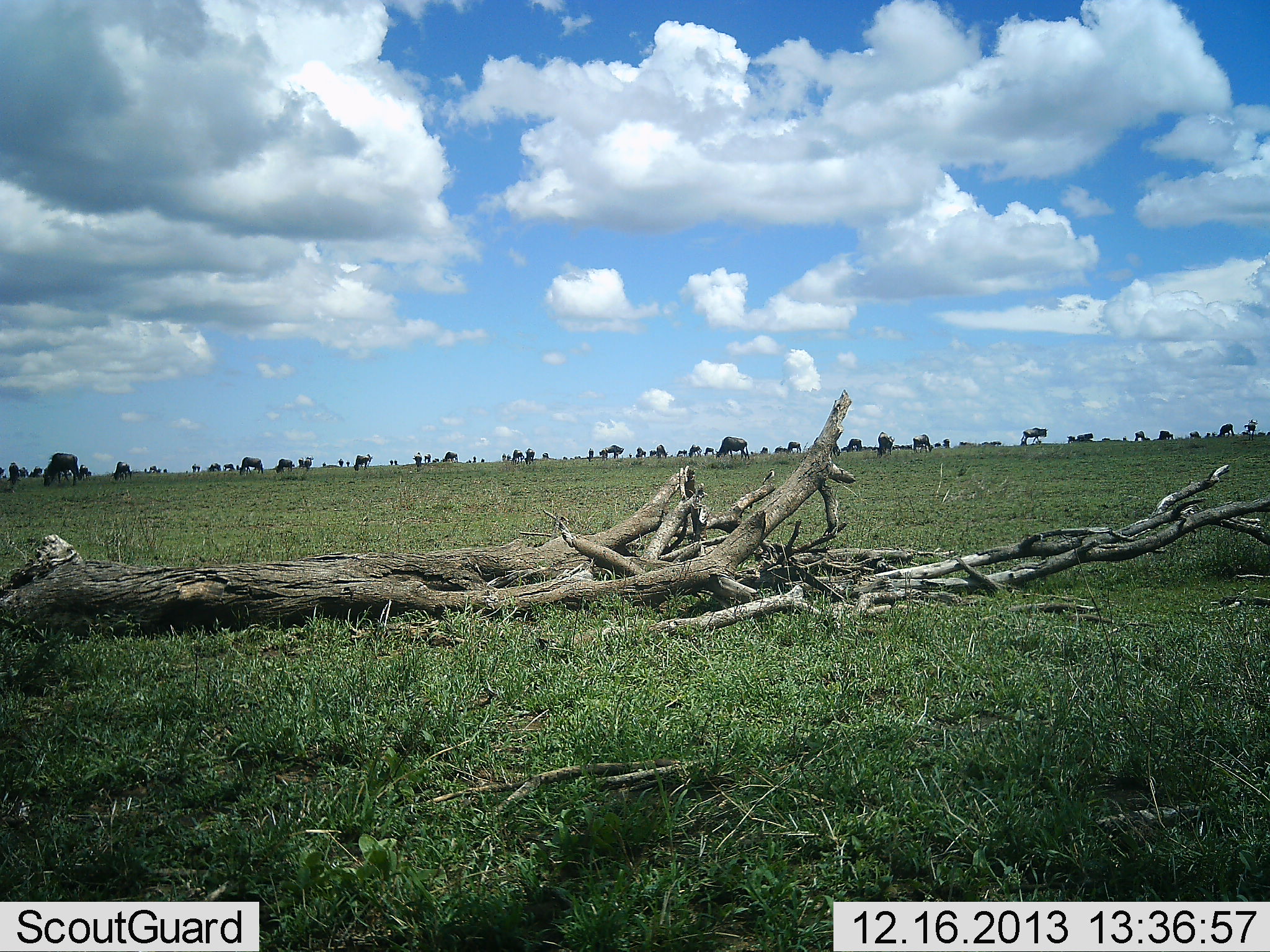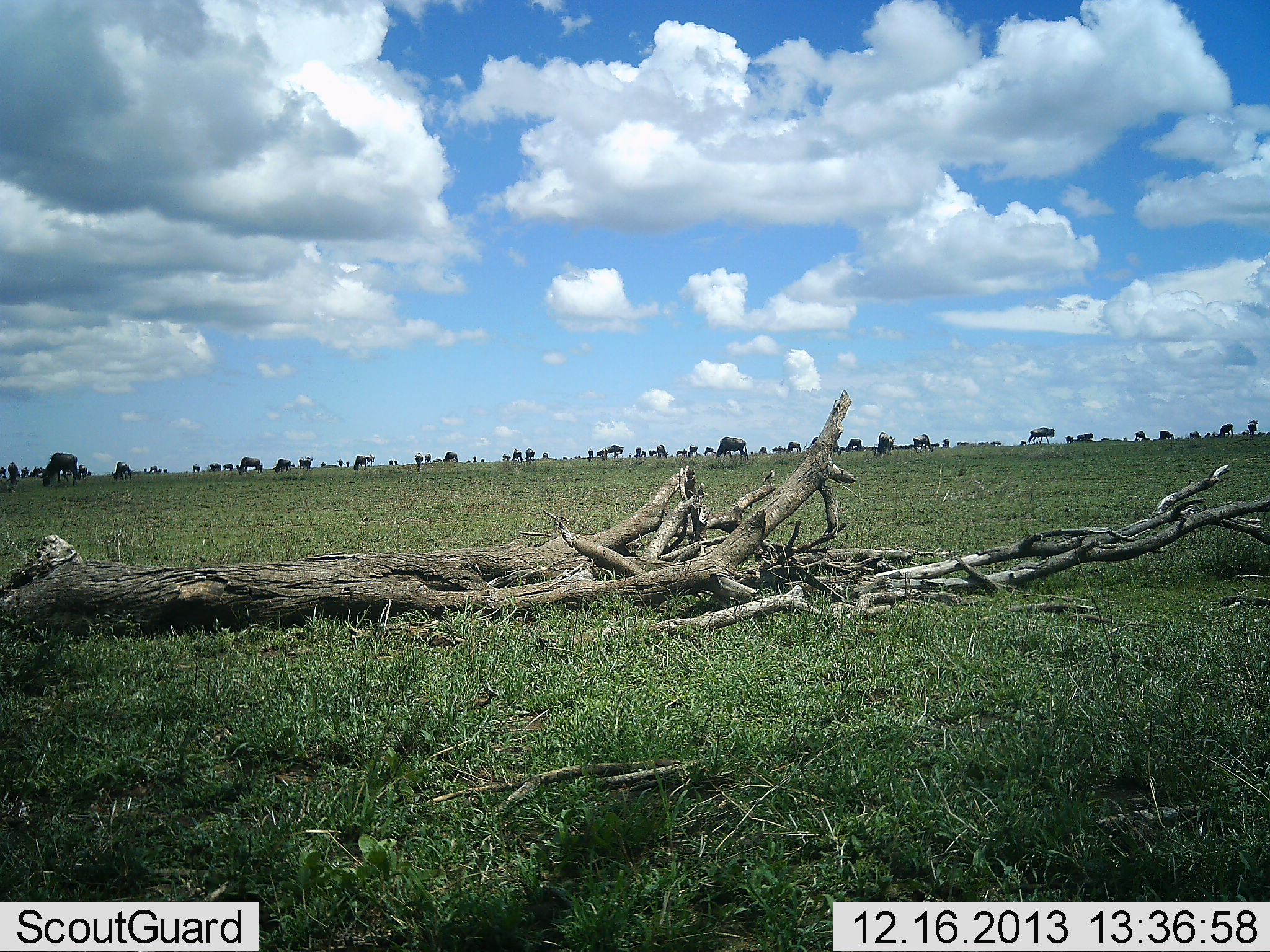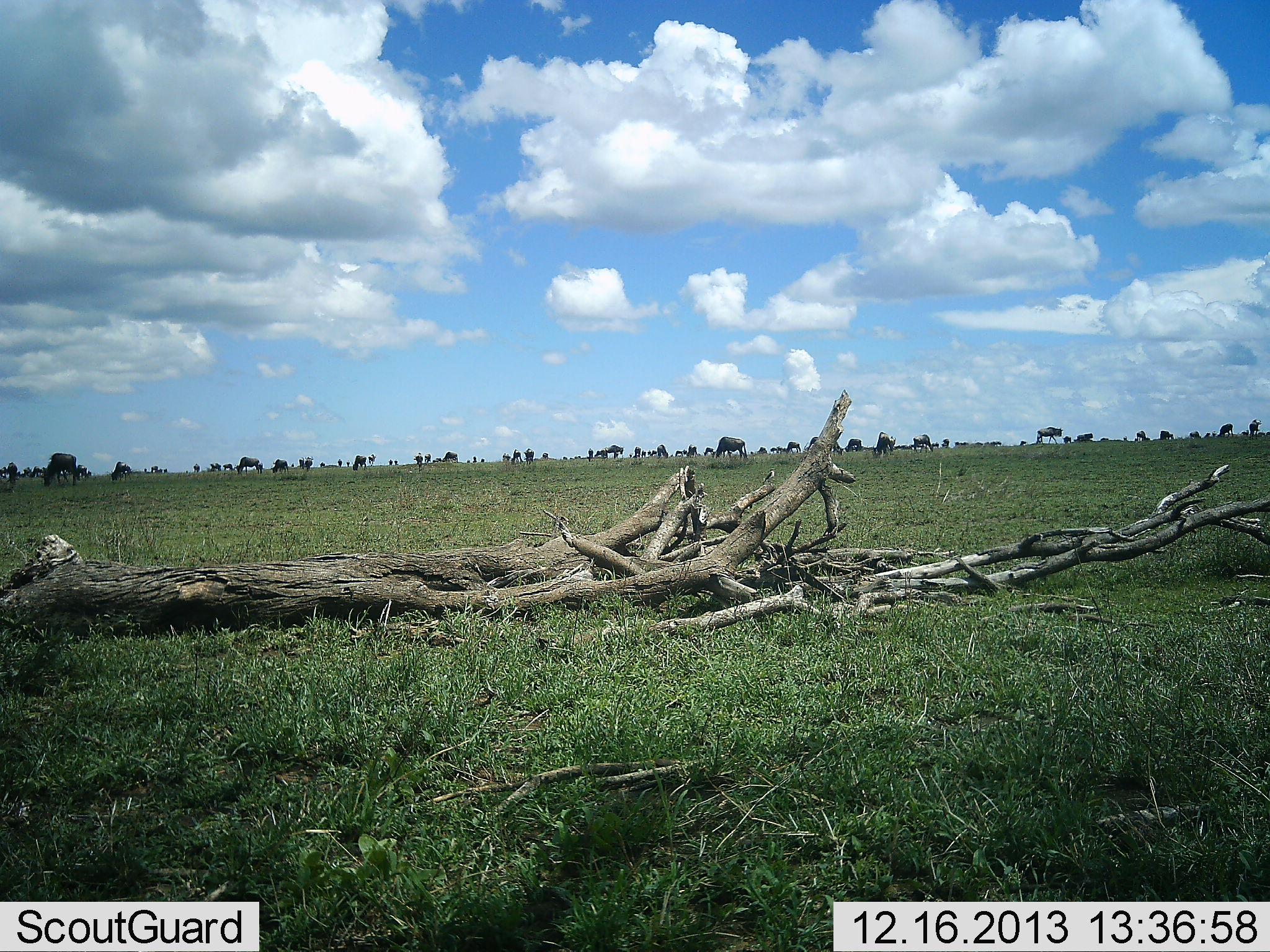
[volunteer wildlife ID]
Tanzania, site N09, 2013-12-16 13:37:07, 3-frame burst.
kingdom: Animalia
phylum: Chordata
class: Mammalia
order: Artiodactyla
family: Bovidae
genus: Connochaetes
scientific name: Connochaetes taurinus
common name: blue wildebeest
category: wildebeest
Wildebeest (blue wildebeest) (Connochaetes taurinus), count 11-50. Behavior (volunteer vote fractions): standing 50%, resting 0%, moving 70%, interacting 0%. Young present (vote fraction): 0%. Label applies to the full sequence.